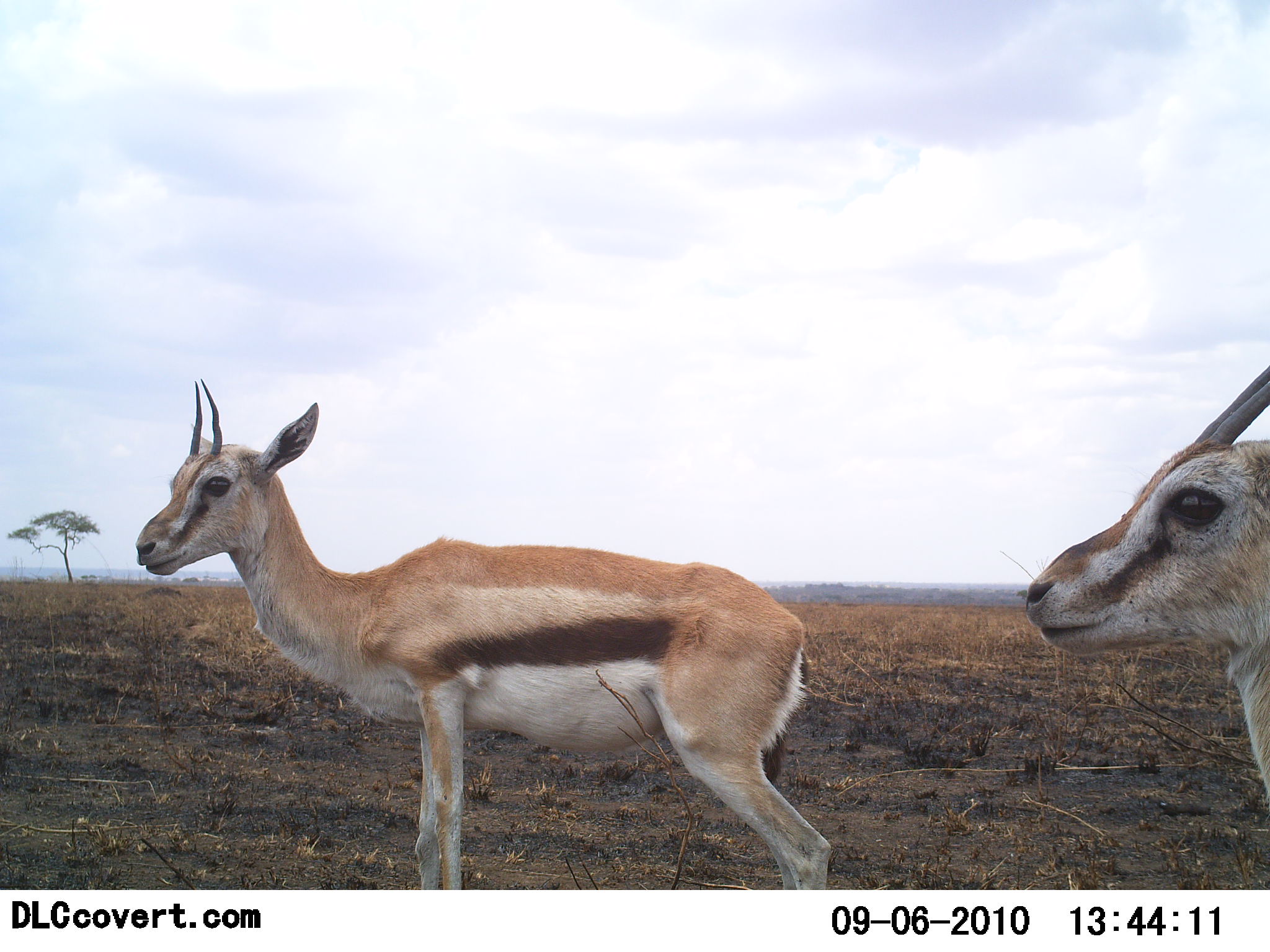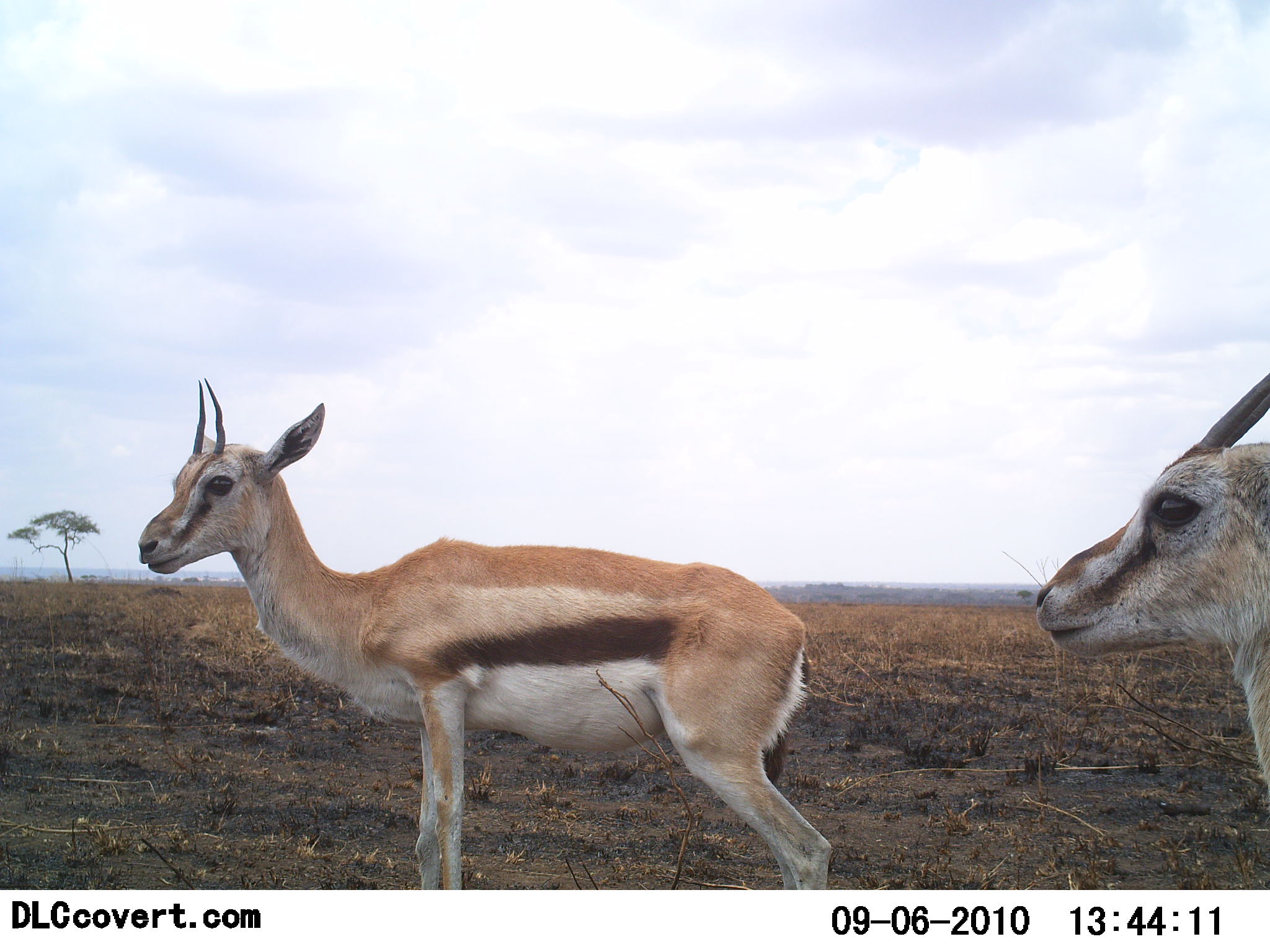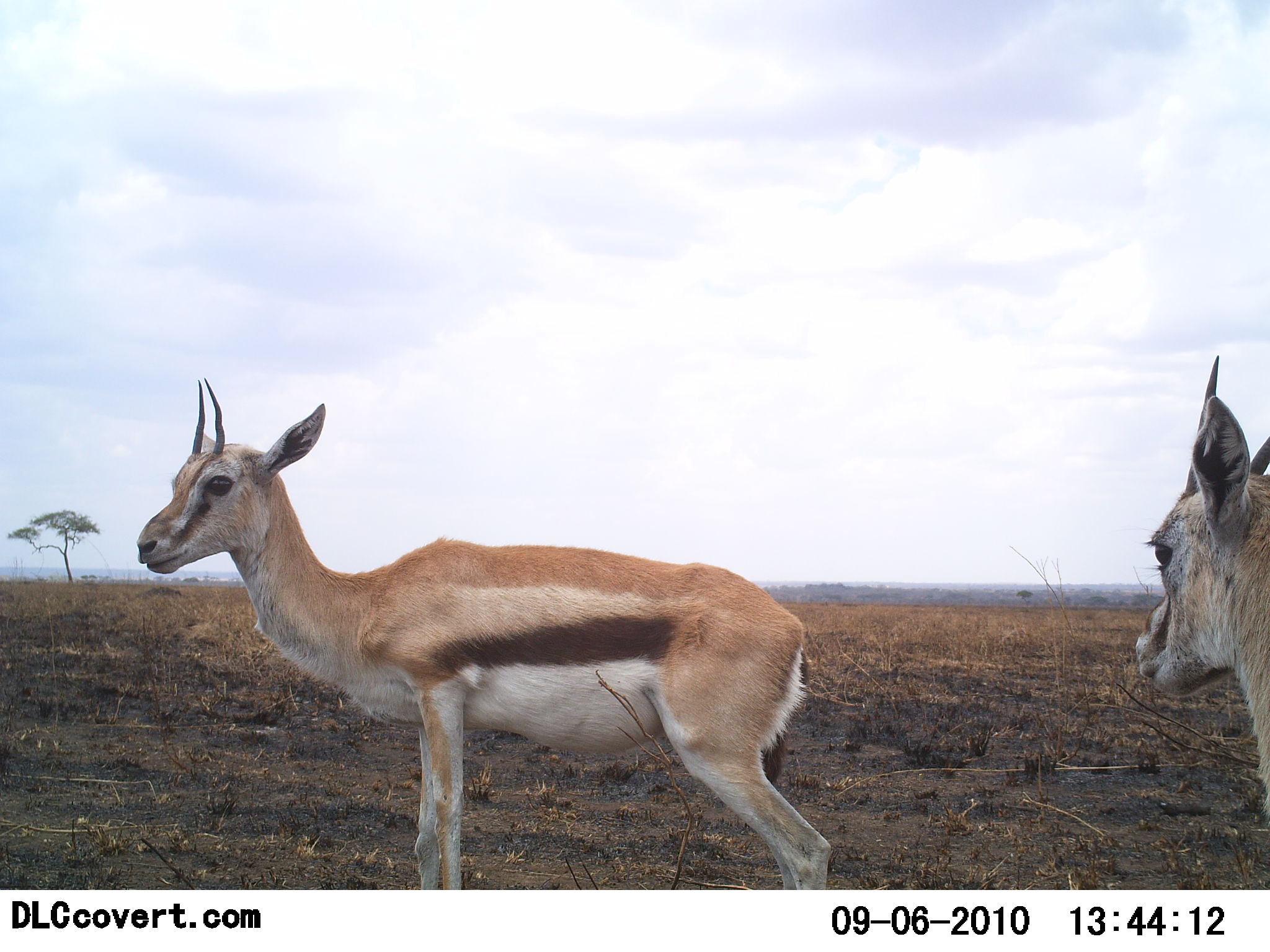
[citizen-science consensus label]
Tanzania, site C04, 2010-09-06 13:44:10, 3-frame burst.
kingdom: Animalia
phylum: Chordata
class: Mammalia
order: Artiodactyla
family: Bovidae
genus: Eudorcas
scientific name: Eudorcas thomsonii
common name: thomson's gazelle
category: gazellethomsons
Gazellethomsons (thomson's gazelle) (Eudorcas thomsonii), count 2. Behavior (volunteer vote fractions): standing 94%, resting 6%, moving 0%, interacting 0%. Young present (vote fraction): 0%. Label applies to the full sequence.